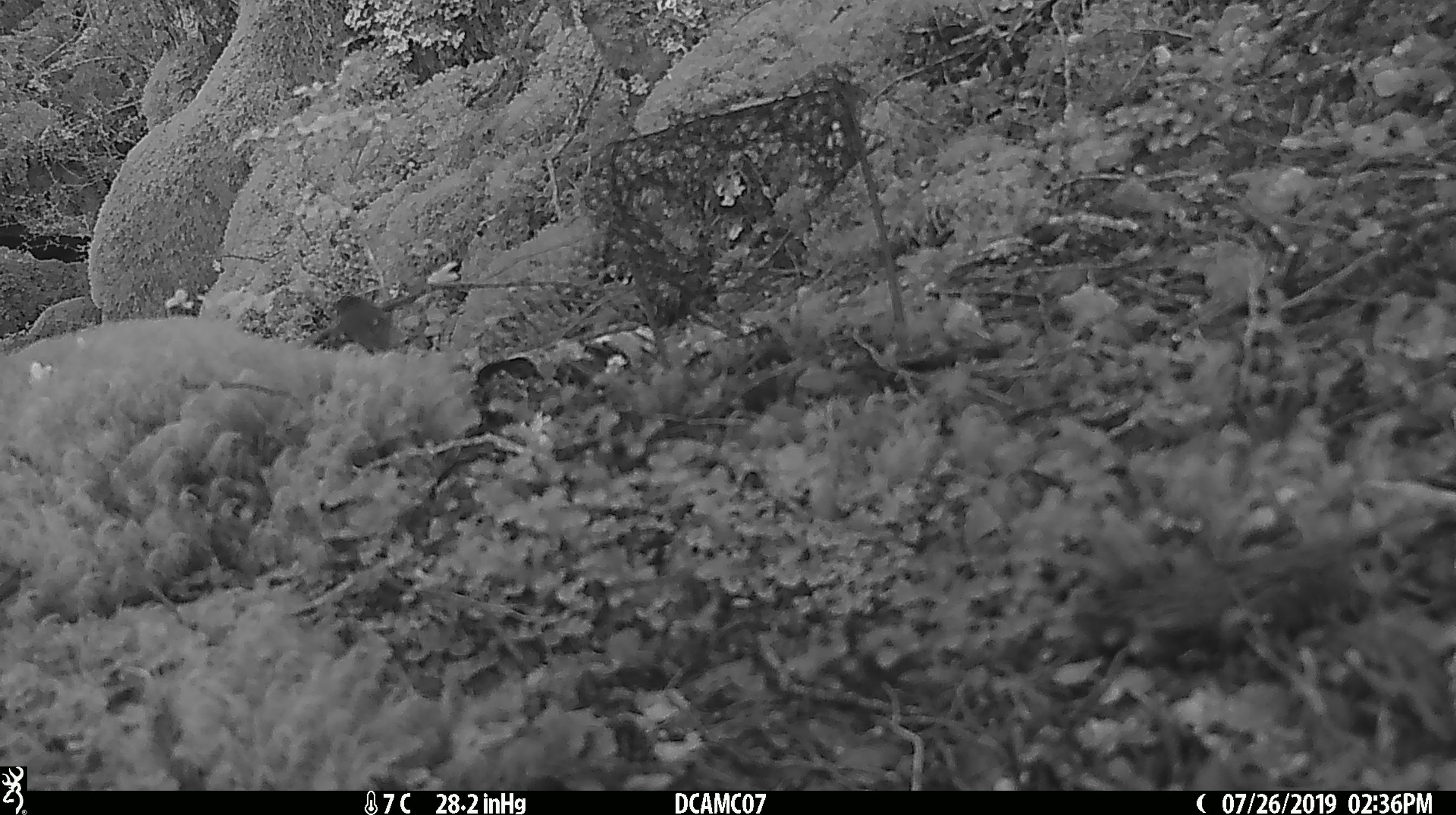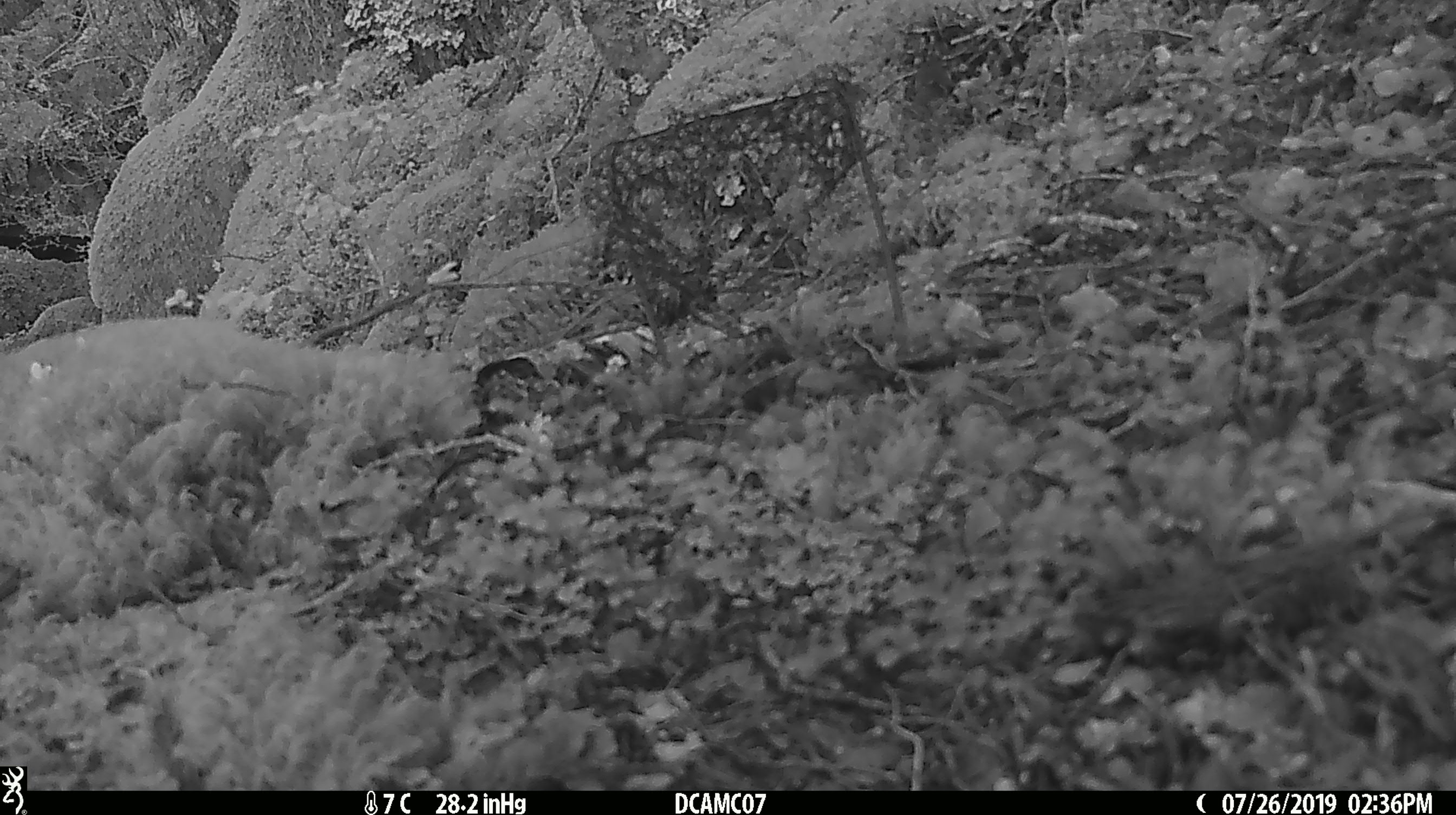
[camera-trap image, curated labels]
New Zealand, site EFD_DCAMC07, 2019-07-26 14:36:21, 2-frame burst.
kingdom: Animalia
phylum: Chordata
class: Aves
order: Passeriformes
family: Acanthisittidae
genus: Acanthisitta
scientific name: Acanthisitta chloris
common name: rifleman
Rifleman (Acanthisitta chloris).